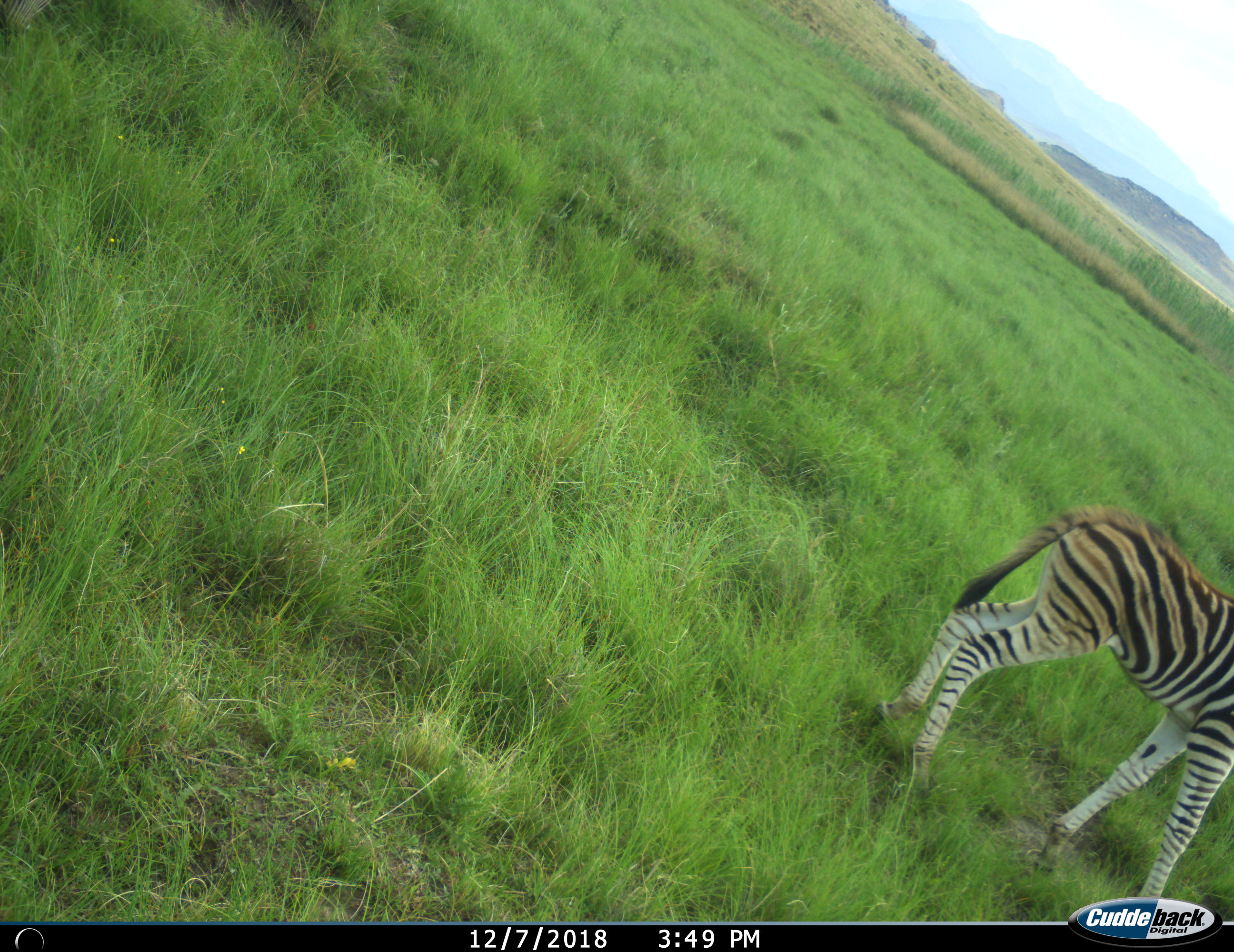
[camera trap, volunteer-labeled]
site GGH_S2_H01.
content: unidentified animal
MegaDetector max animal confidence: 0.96